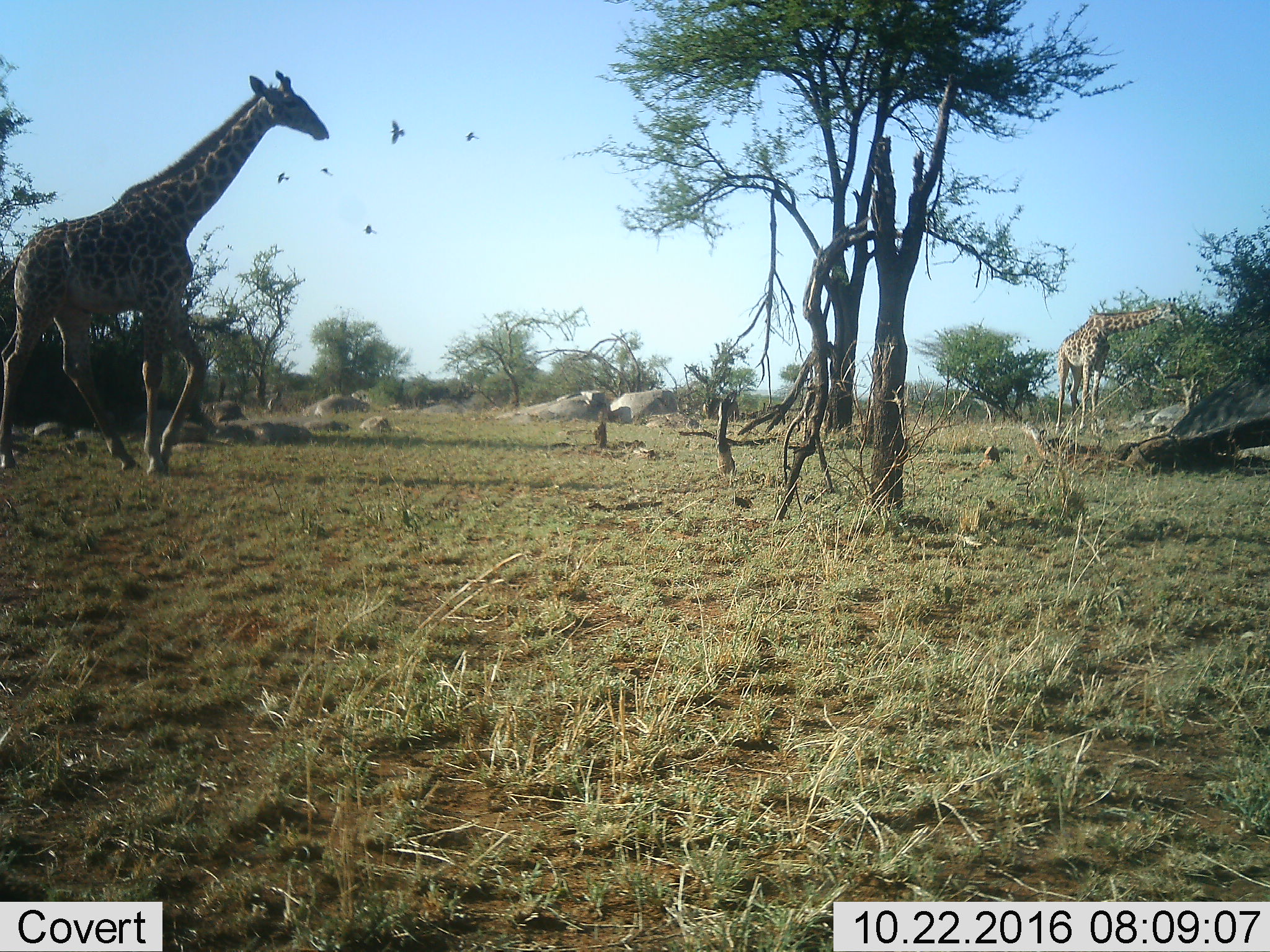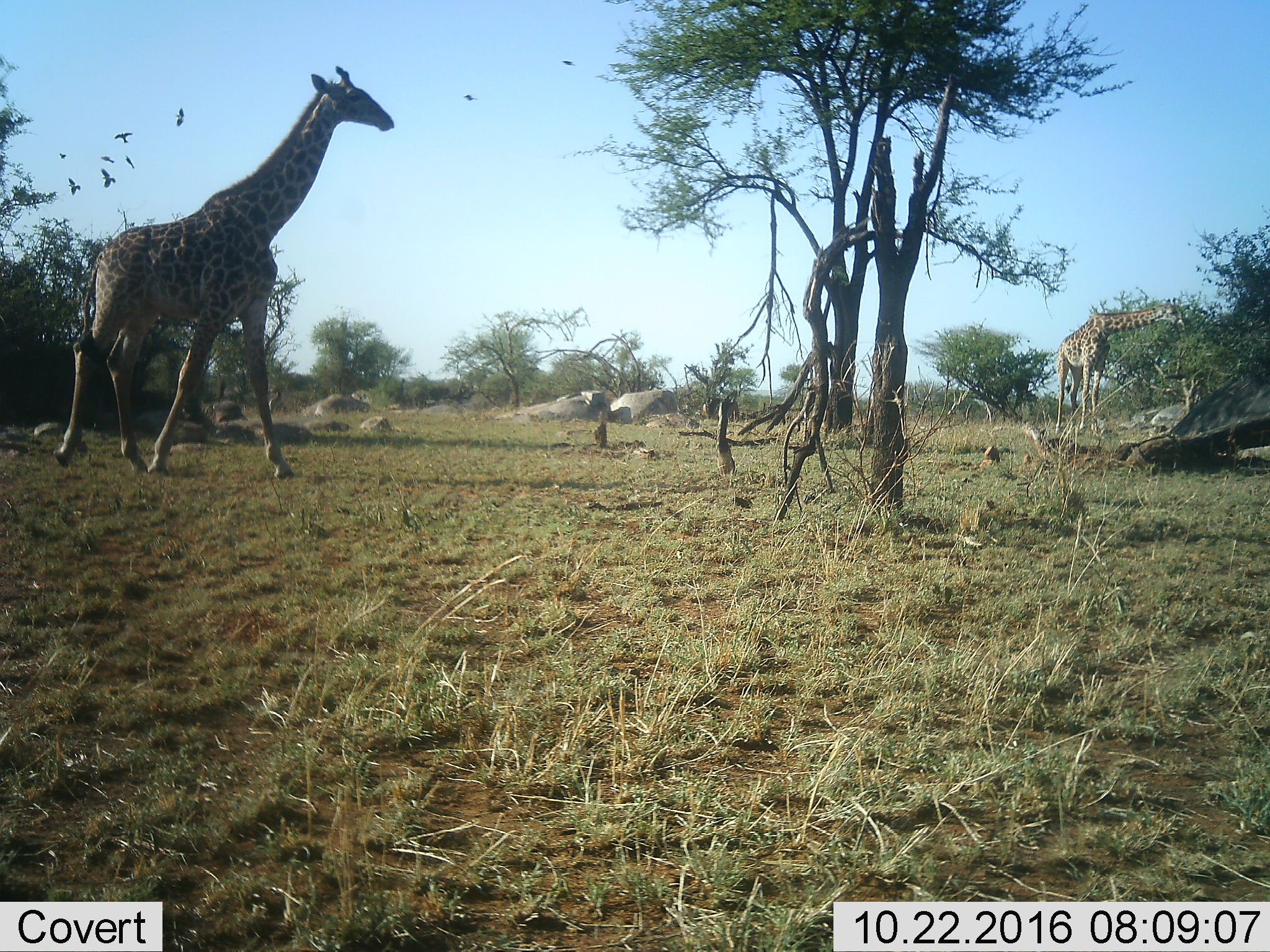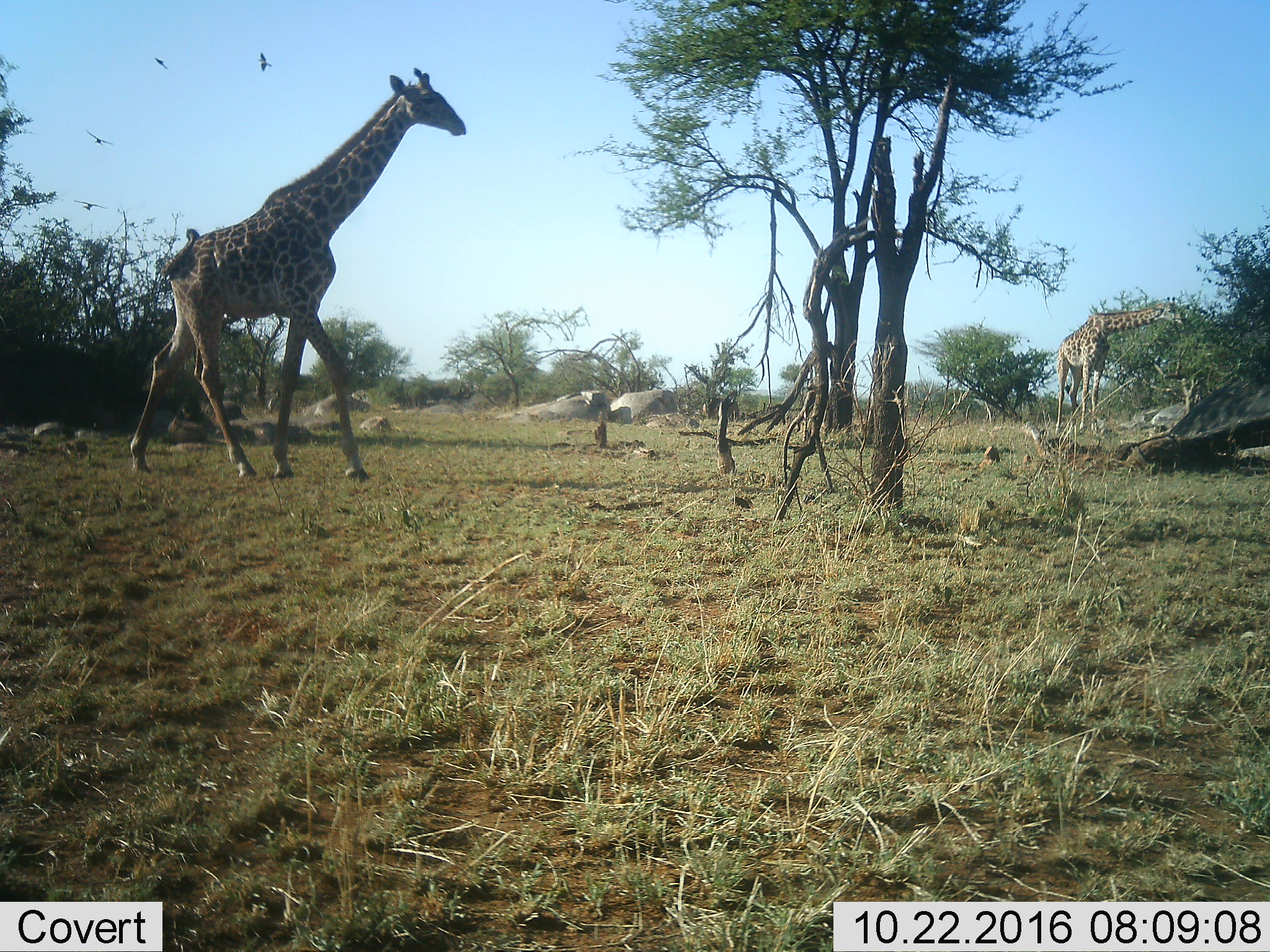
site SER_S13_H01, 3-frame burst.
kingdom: Animalia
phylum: Chordata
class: Mammalia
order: Artiodactyla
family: Giraffidae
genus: Giraffa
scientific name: Giraffa camelopardalis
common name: giraffe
Giraffe (Giraffa camelopardalis), count 2. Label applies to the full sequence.